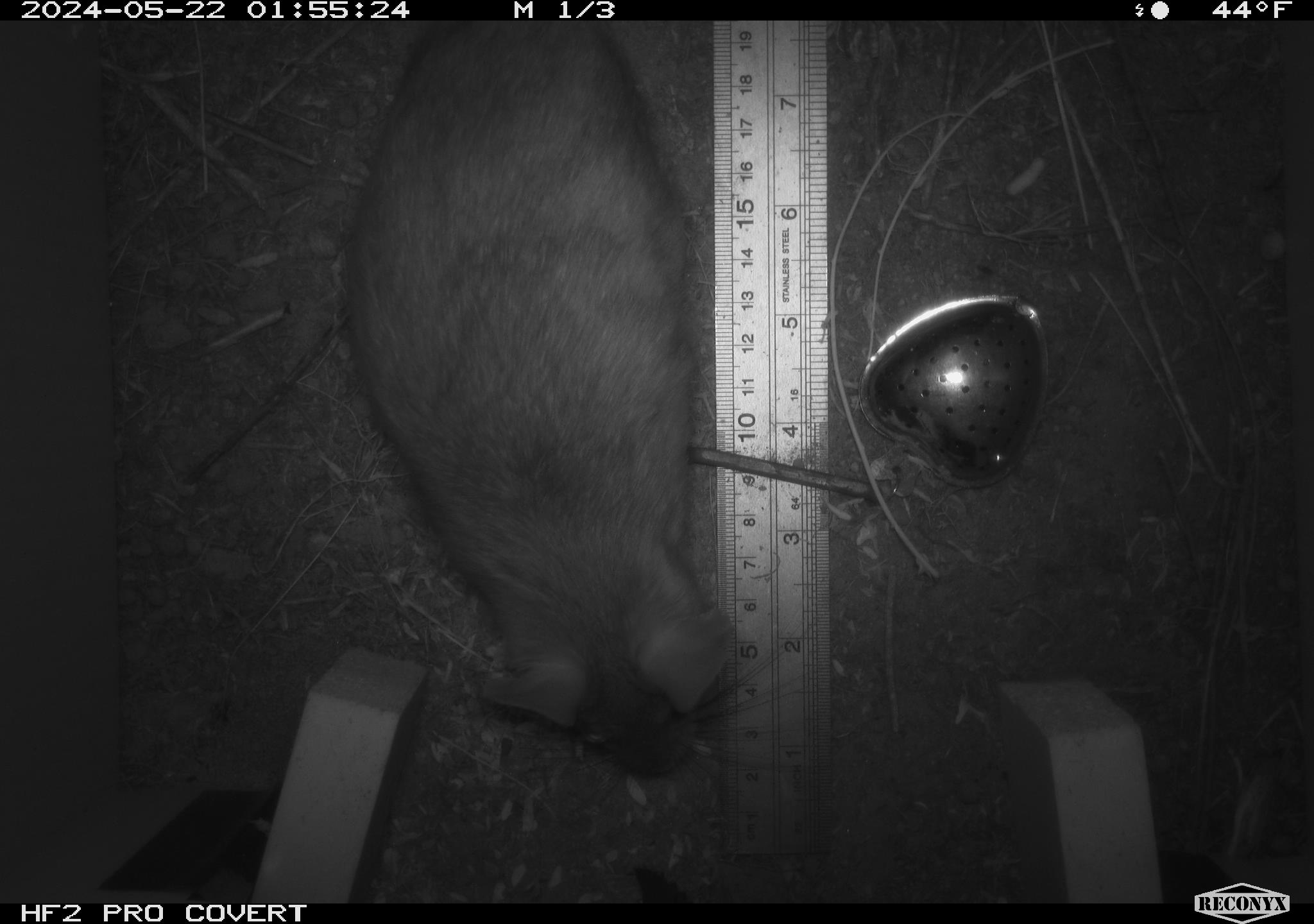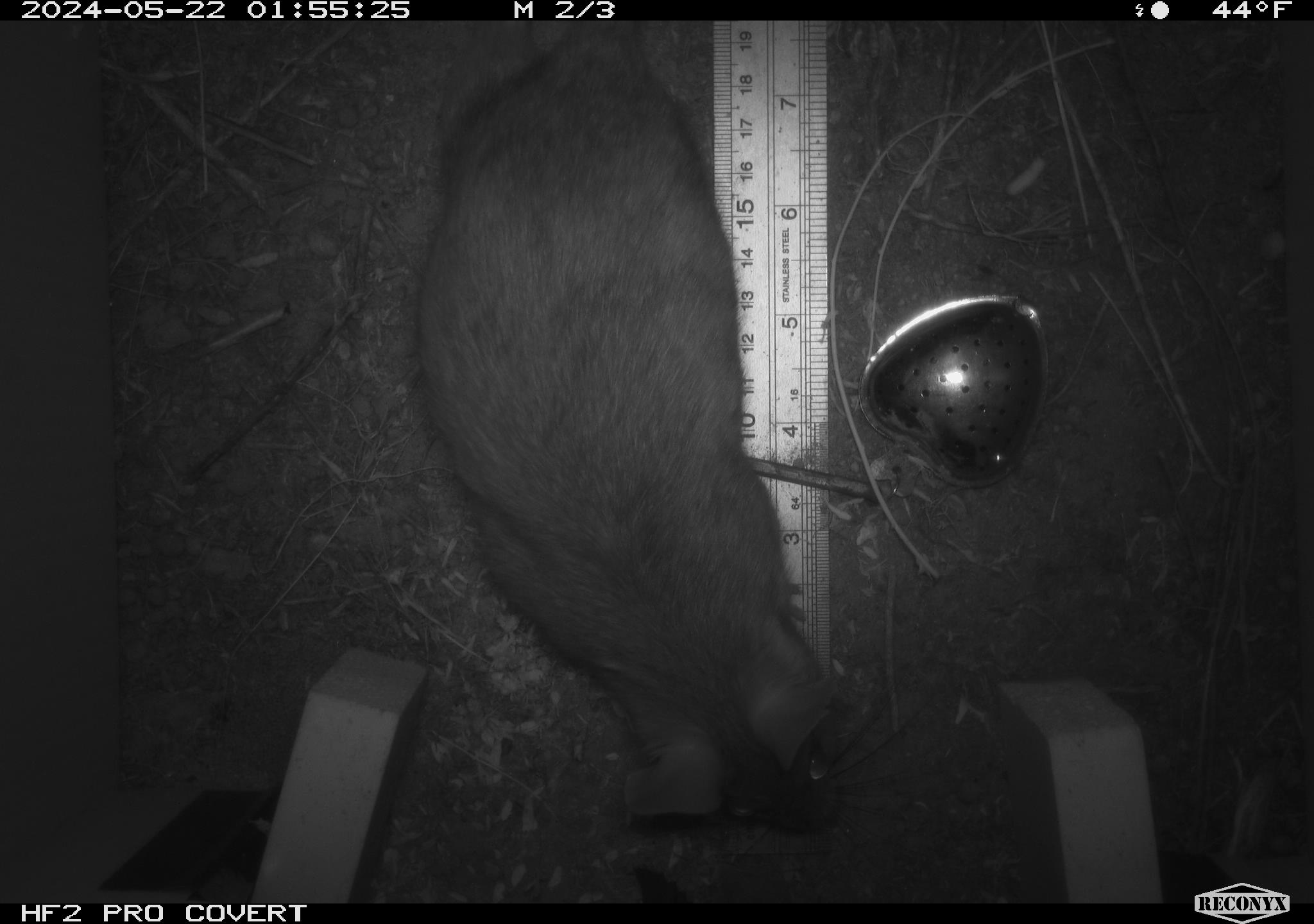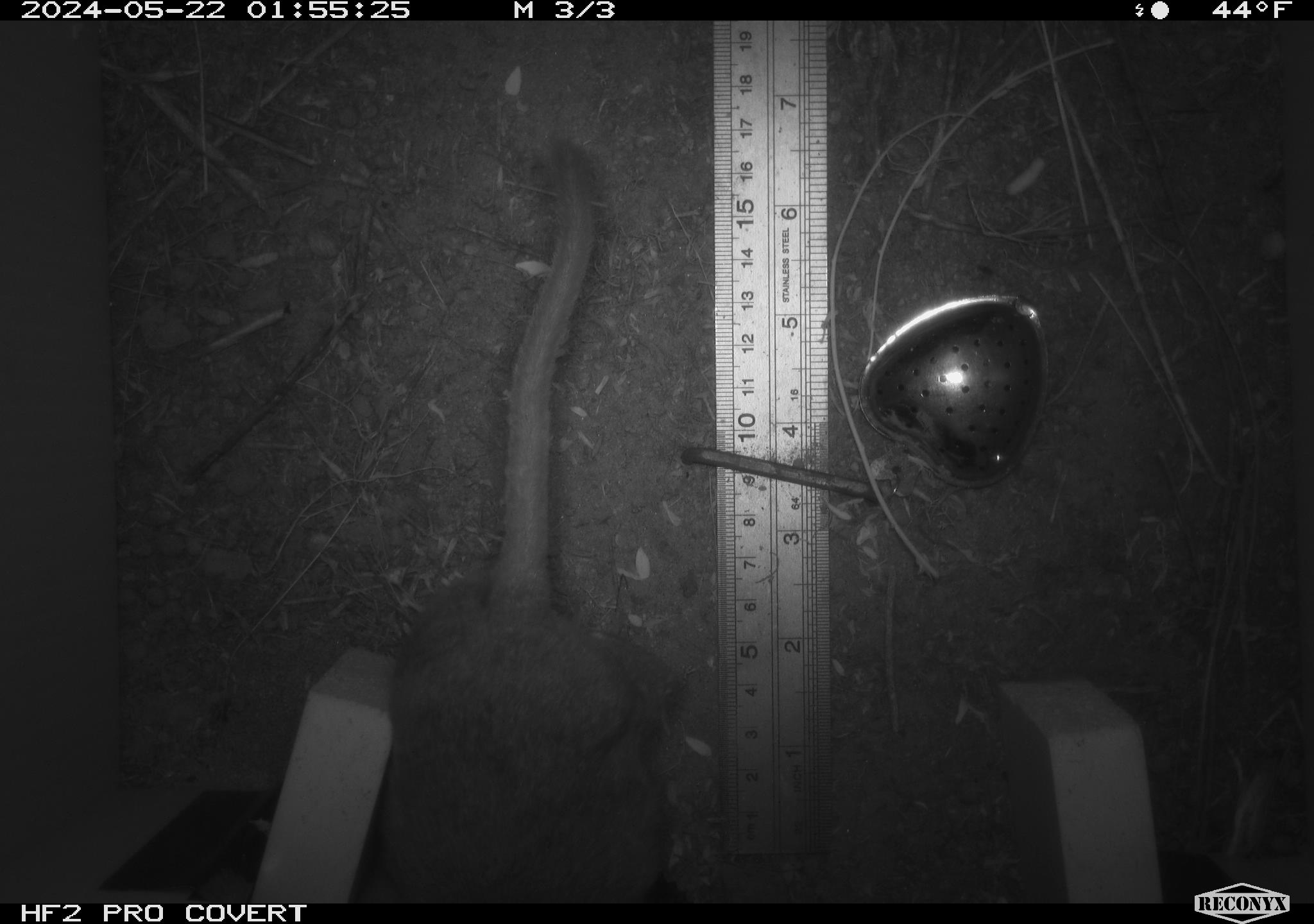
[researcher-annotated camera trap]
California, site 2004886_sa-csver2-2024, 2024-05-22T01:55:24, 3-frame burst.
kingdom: Animalia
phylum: Chordata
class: Mammalia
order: Rodentia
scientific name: Rodentia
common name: rodent